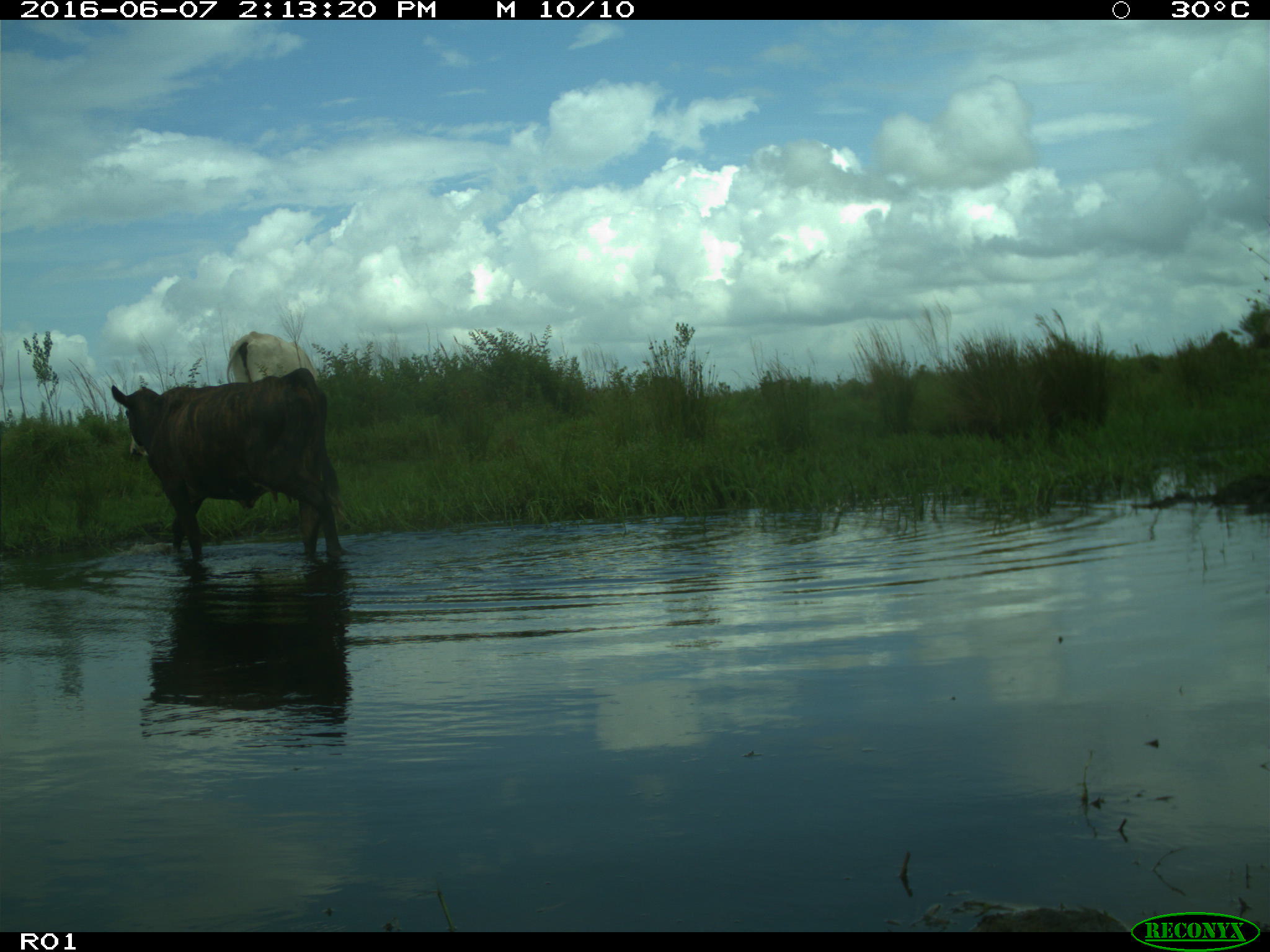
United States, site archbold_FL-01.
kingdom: Animalia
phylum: Chordata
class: Mammalia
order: Artiodactyla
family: Bovidae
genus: Bos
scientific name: Bos taurus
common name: domestic cow